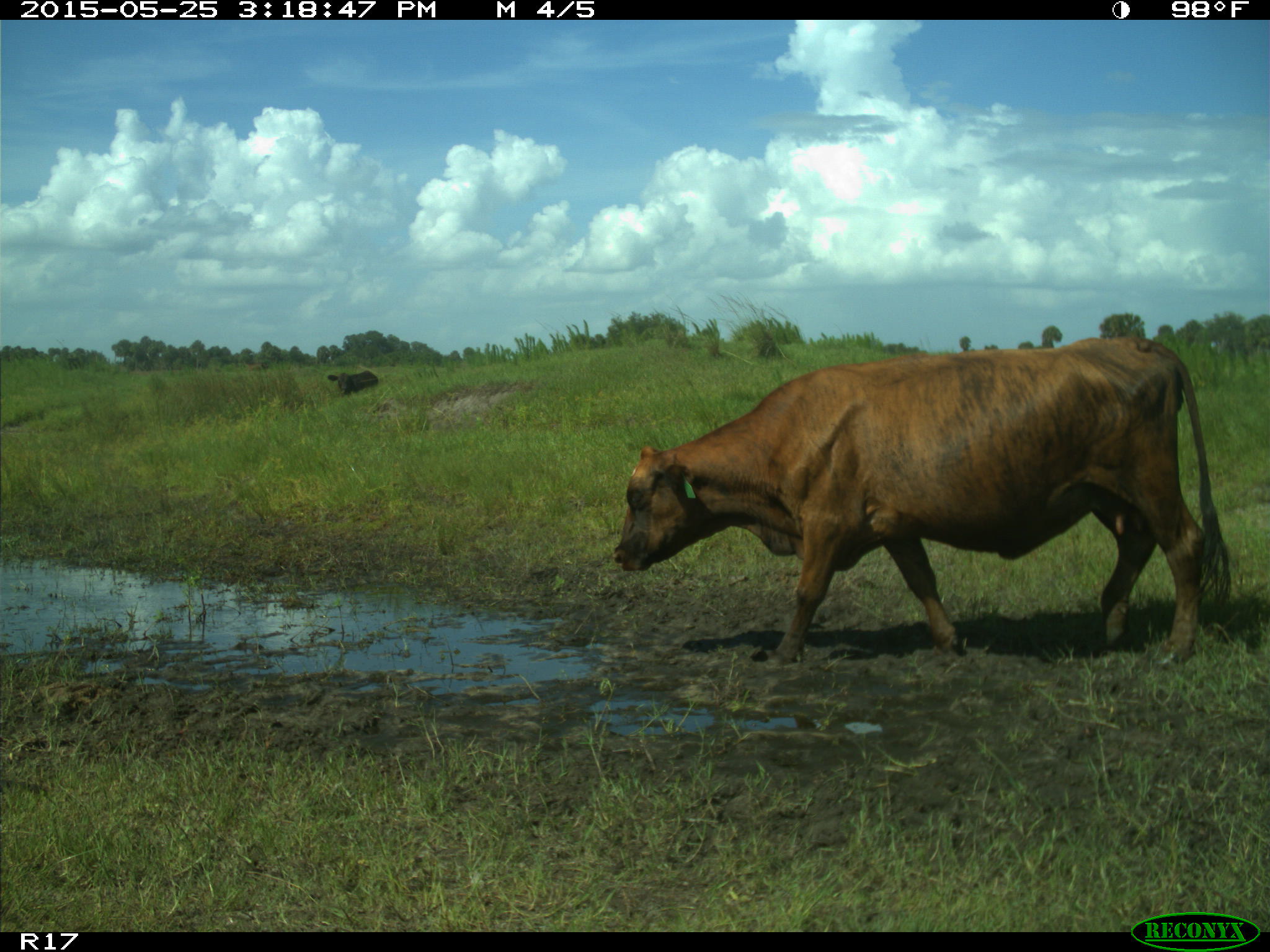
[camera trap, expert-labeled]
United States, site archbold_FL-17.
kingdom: Animalia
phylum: Chordata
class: Mammalia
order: Artiodactyla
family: Bovidae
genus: Bos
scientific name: Bos taurus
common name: domestic cow